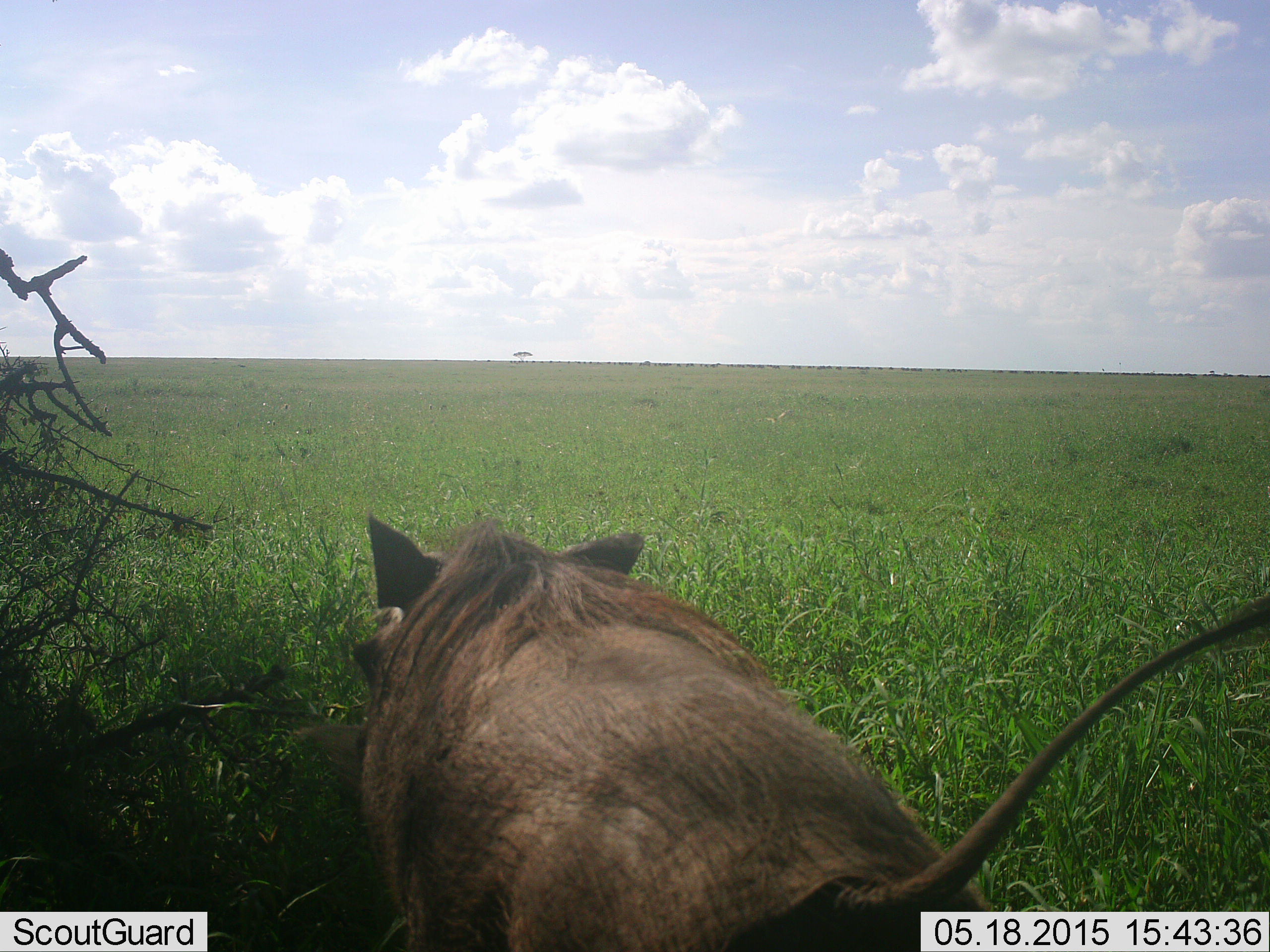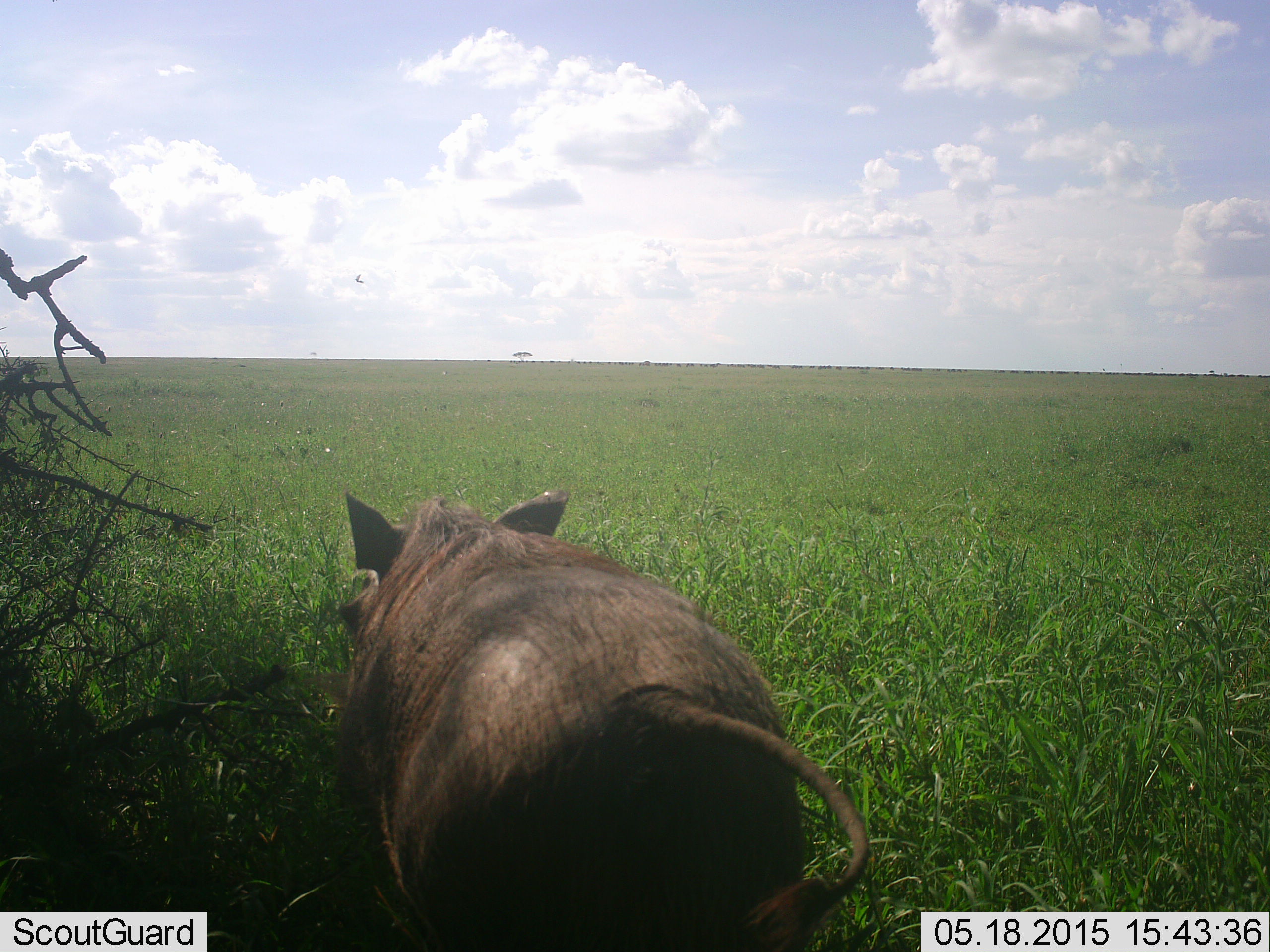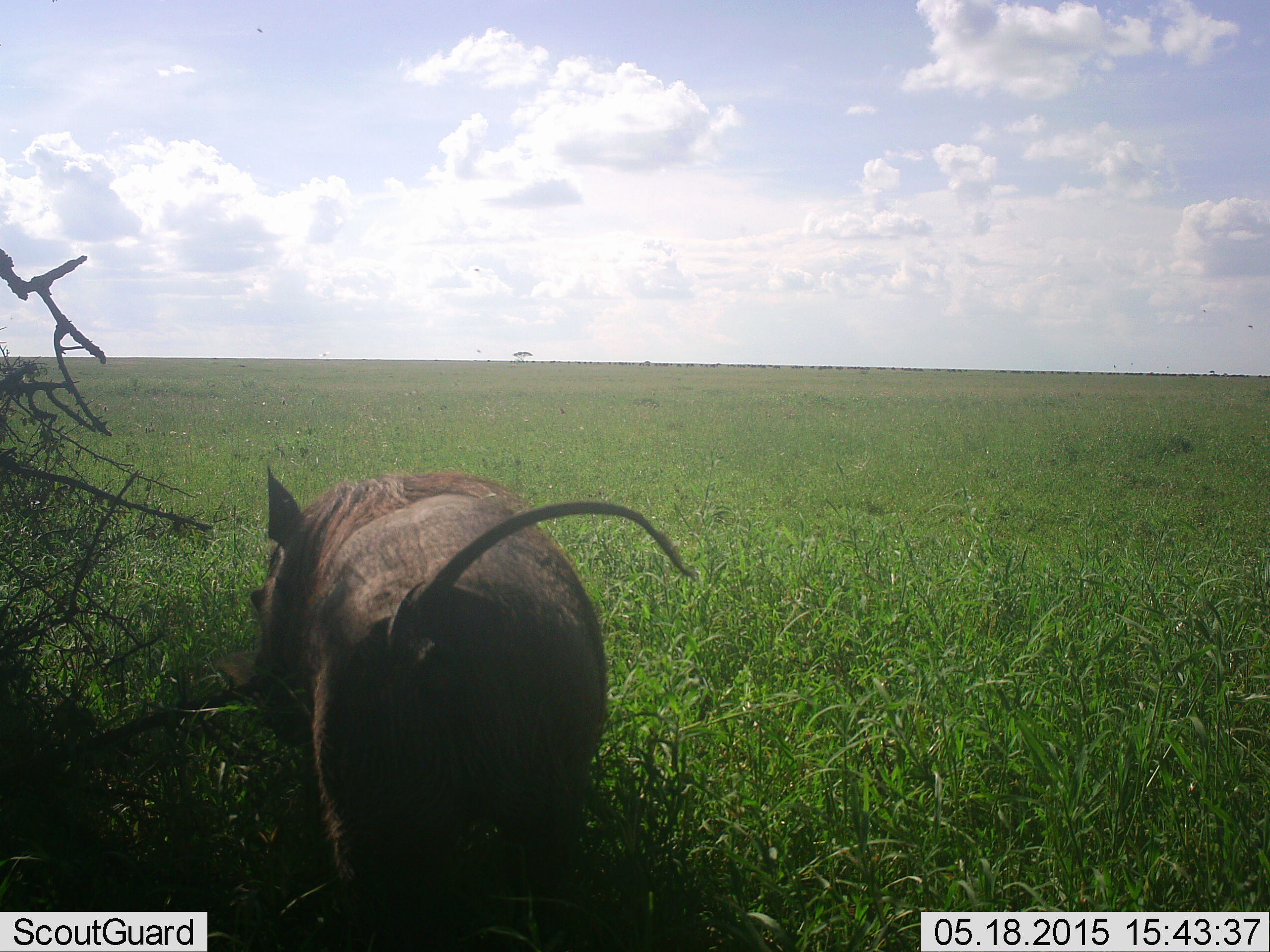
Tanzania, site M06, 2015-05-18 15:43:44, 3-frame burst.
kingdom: Animalia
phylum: Chordata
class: Mammalia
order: Artiodactyla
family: Suidae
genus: Phacochoerus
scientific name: Phacochoerus africanus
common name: warthog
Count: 1.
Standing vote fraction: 9%.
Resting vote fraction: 0%.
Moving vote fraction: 91%.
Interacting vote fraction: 0%.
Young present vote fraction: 0%.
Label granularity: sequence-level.